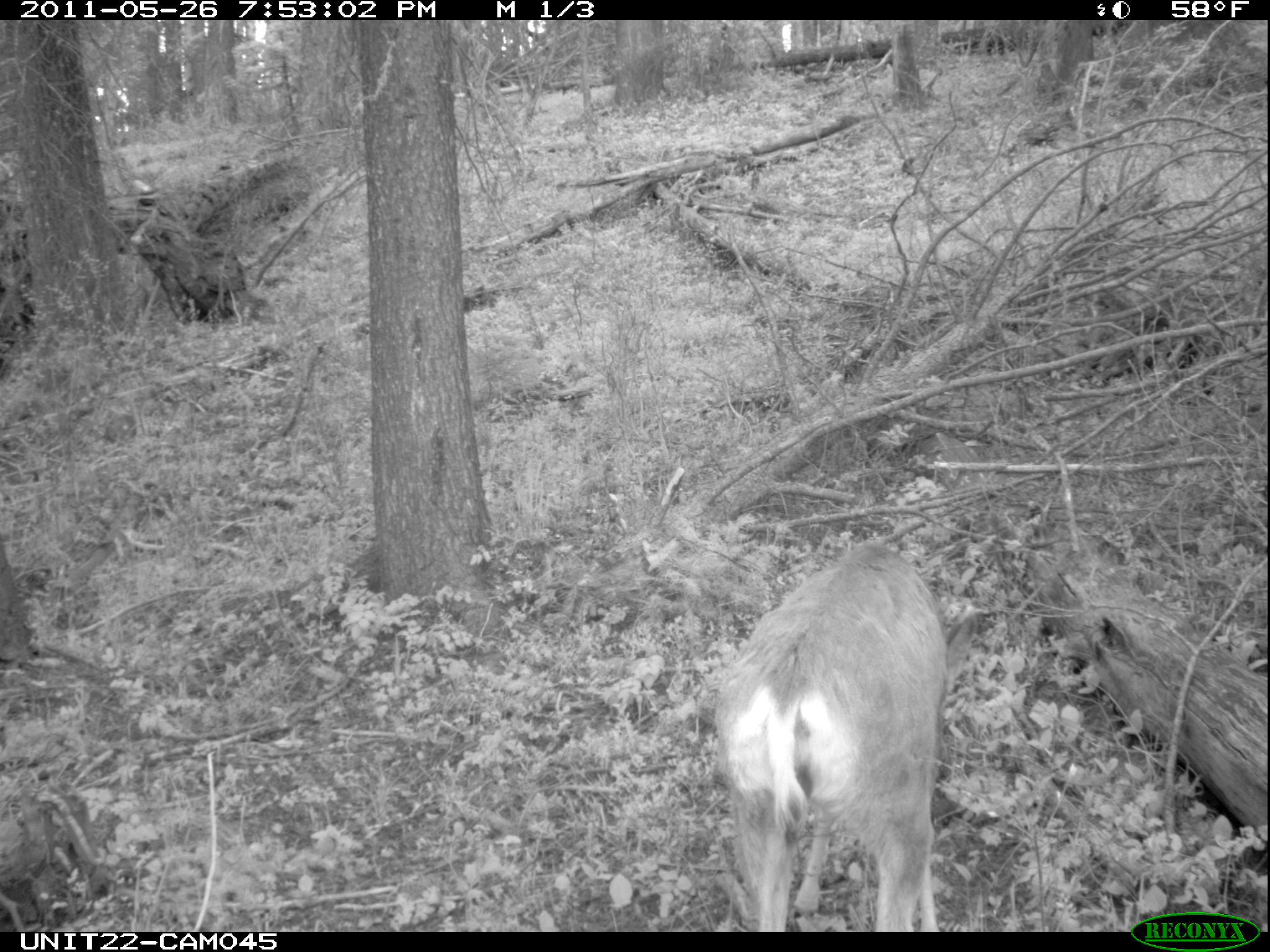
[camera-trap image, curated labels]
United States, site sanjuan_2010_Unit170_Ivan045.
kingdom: Animalia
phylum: Chordata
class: Mammalia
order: Artiodactyla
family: Cervidae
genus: Odocoileus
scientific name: Odocoileus hemionus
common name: mule deer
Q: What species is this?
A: Odocoileus hemionus (mule deer).